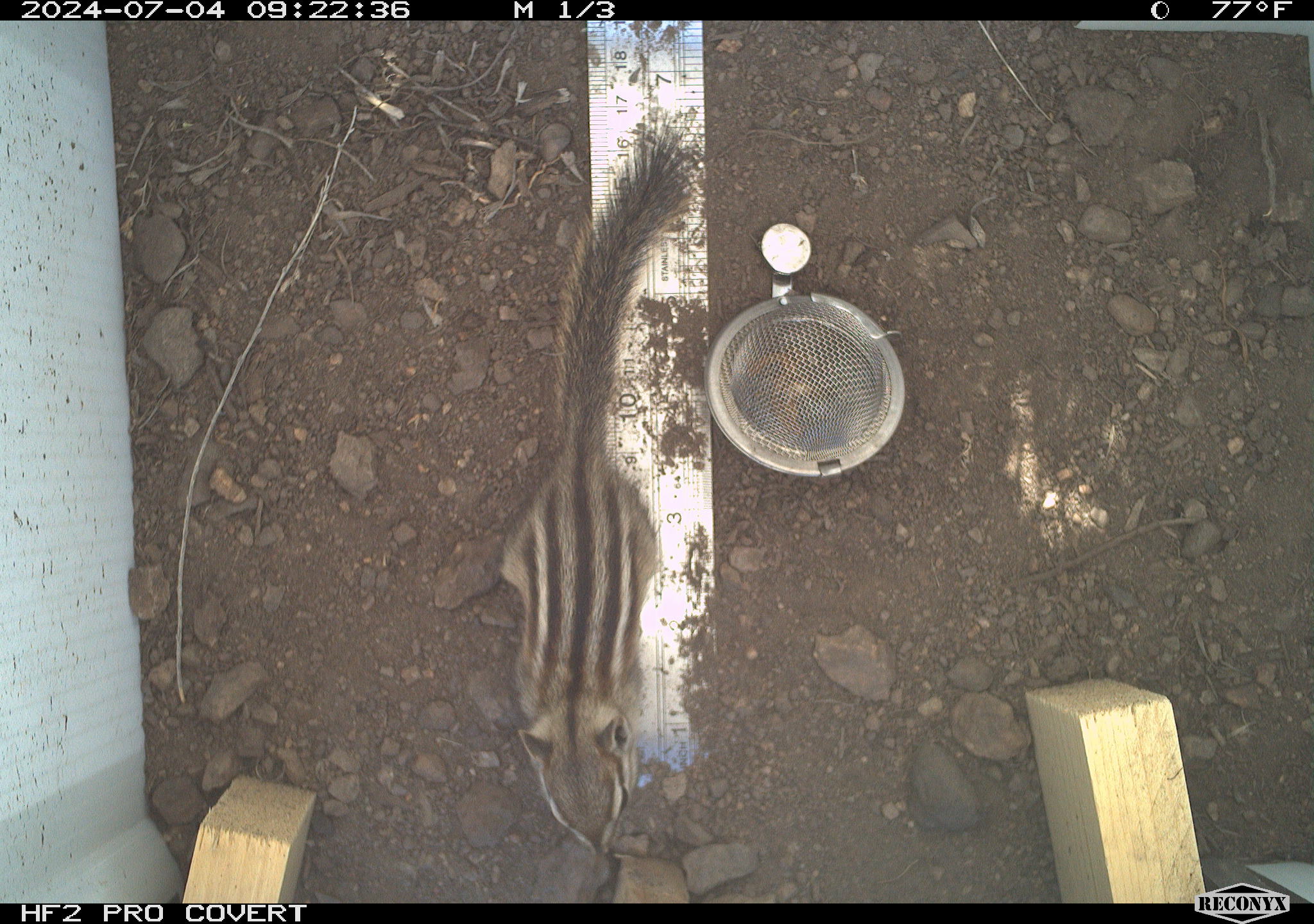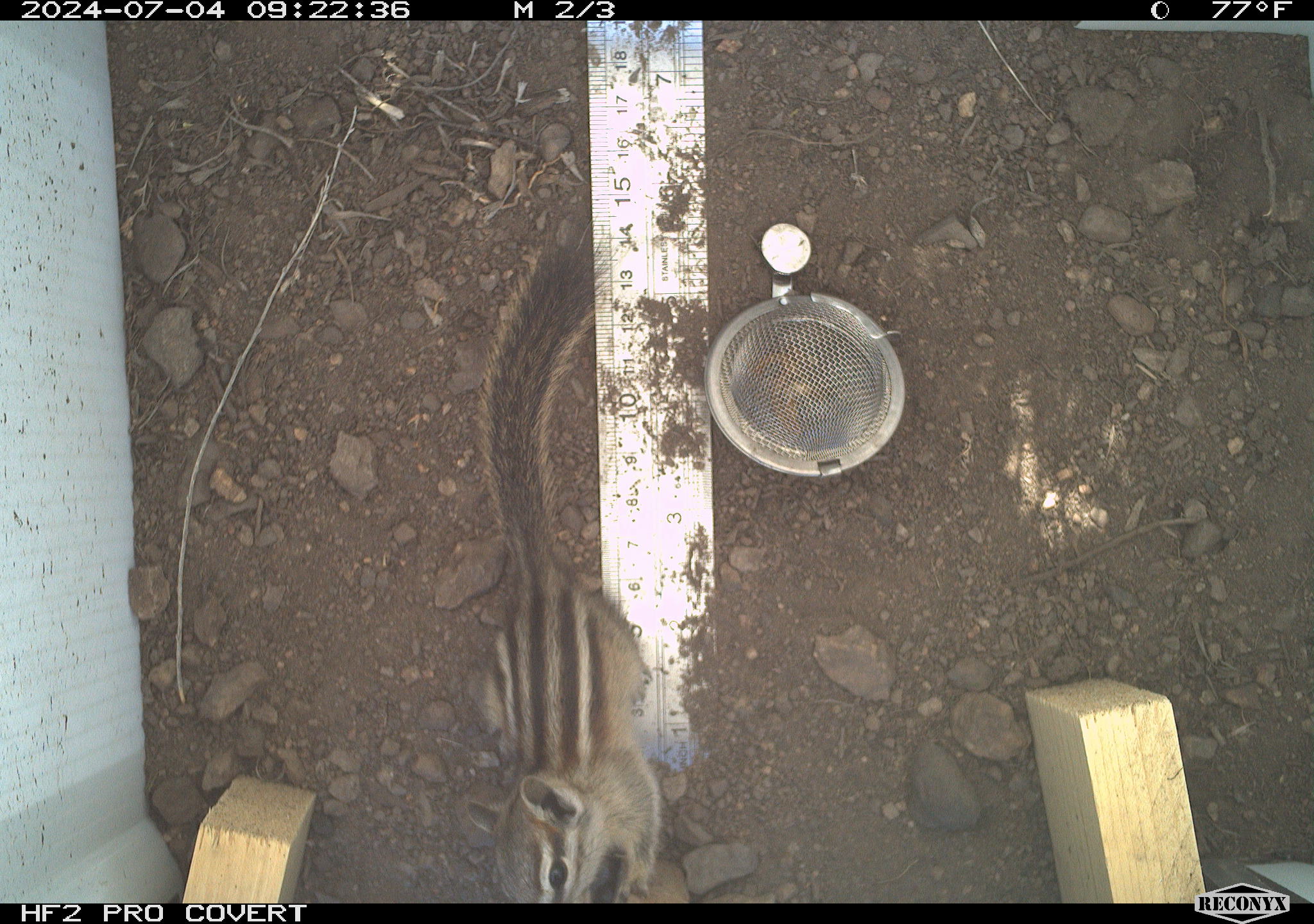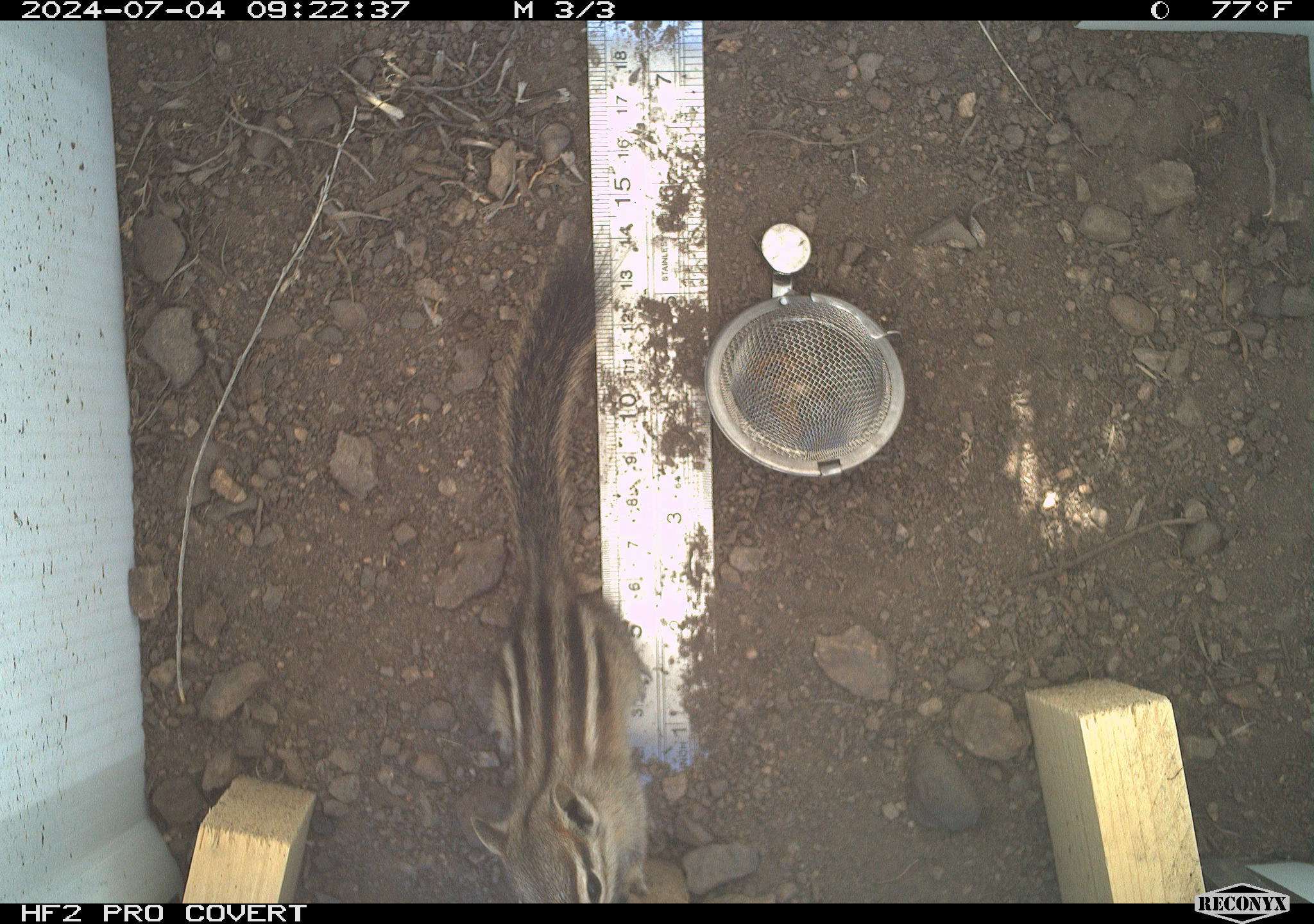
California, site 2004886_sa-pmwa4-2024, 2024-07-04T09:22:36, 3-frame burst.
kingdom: Animalia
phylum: Chordata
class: Mammalia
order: Rodentia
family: Sciuridae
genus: Neotamias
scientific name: Neotamias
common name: western chipmunks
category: neotamias species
Neotamias species (western chipmunks) (Neotamias).